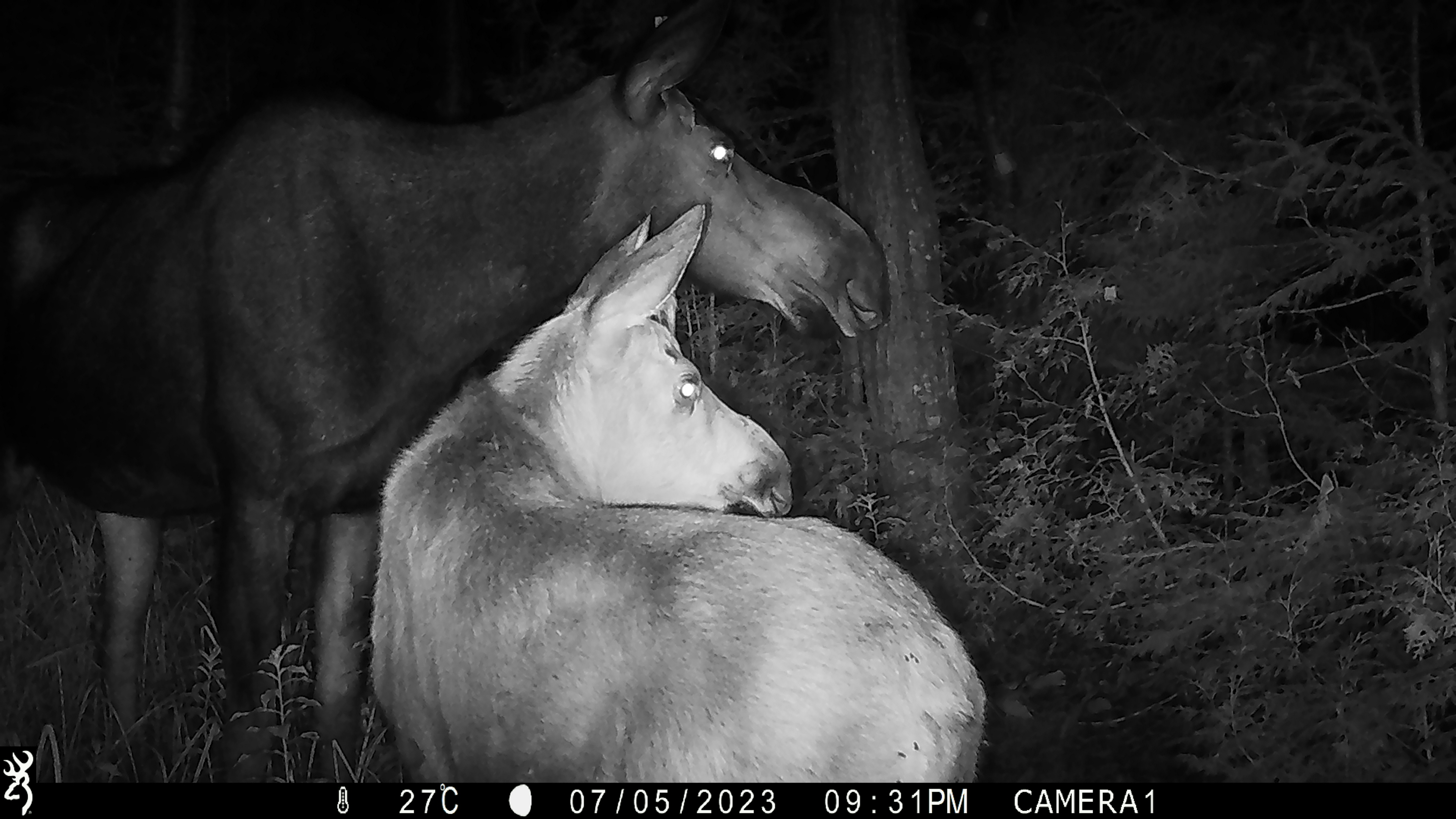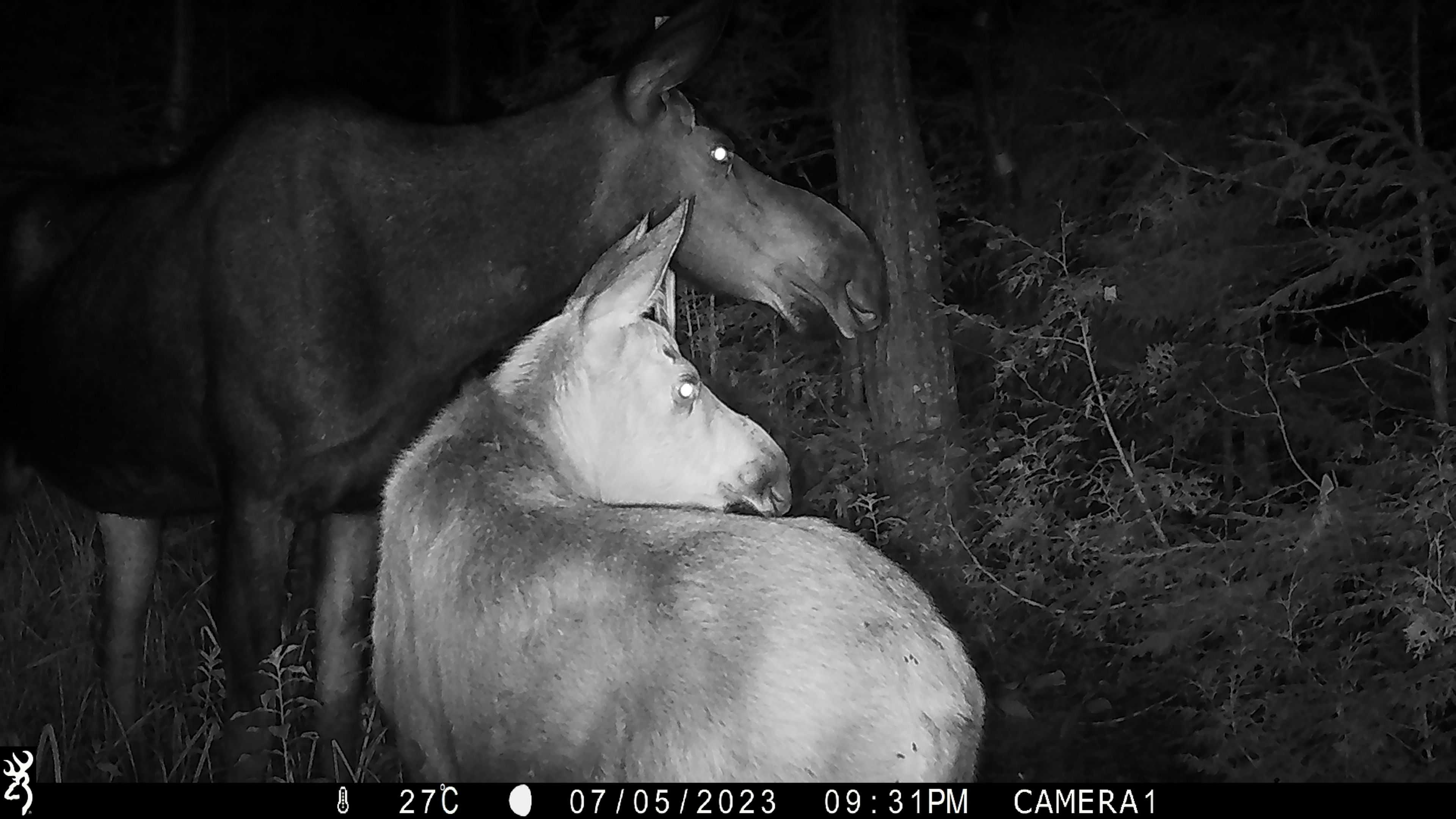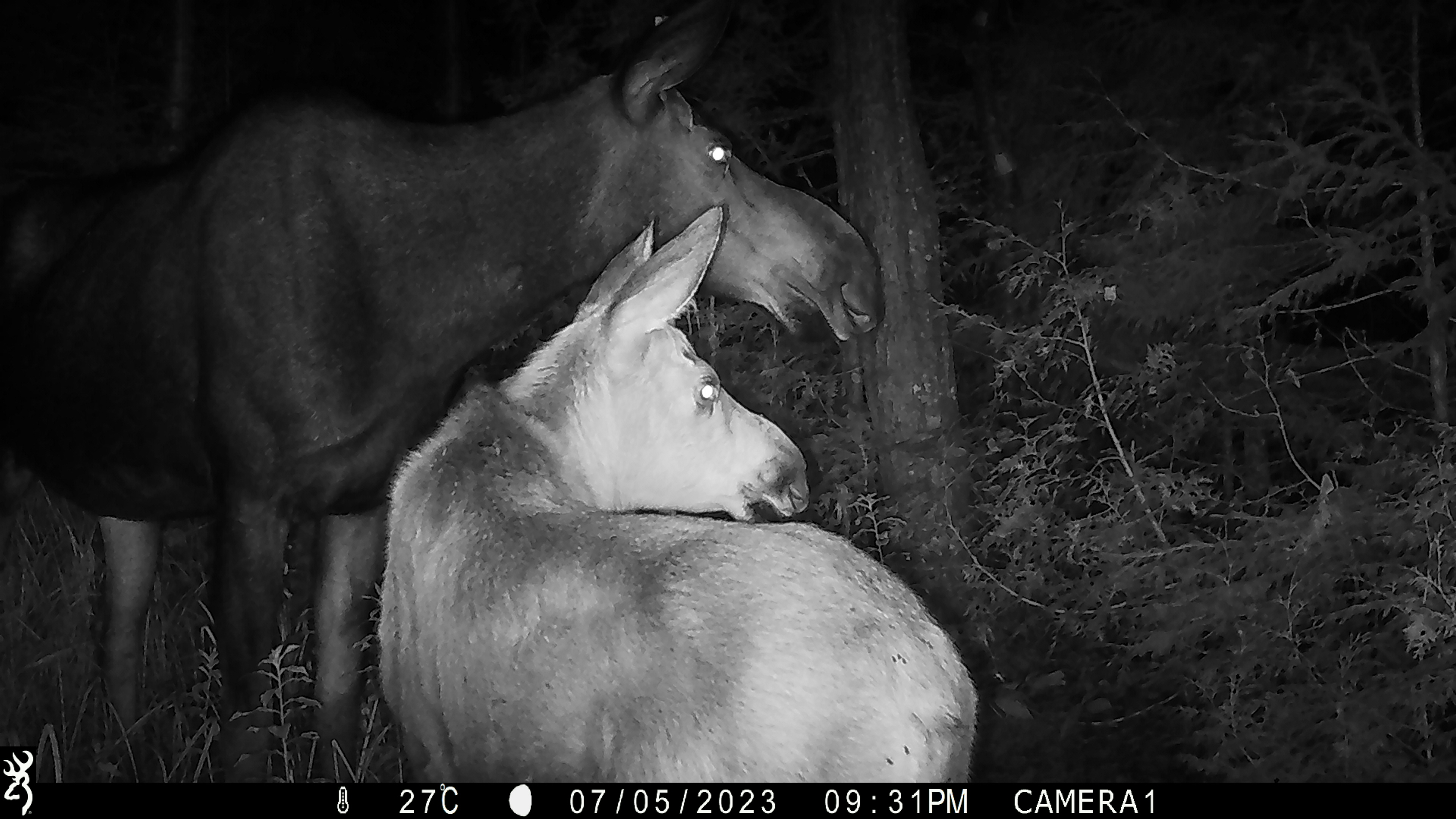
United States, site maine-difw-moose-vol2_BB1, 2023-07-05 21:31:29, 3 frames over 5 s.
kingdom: Animalia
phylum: Chordata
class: Mammalia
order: Artiodactyla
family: Cervidae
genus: Alces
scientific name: Alces alces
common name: moose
Moose (Alces alces).